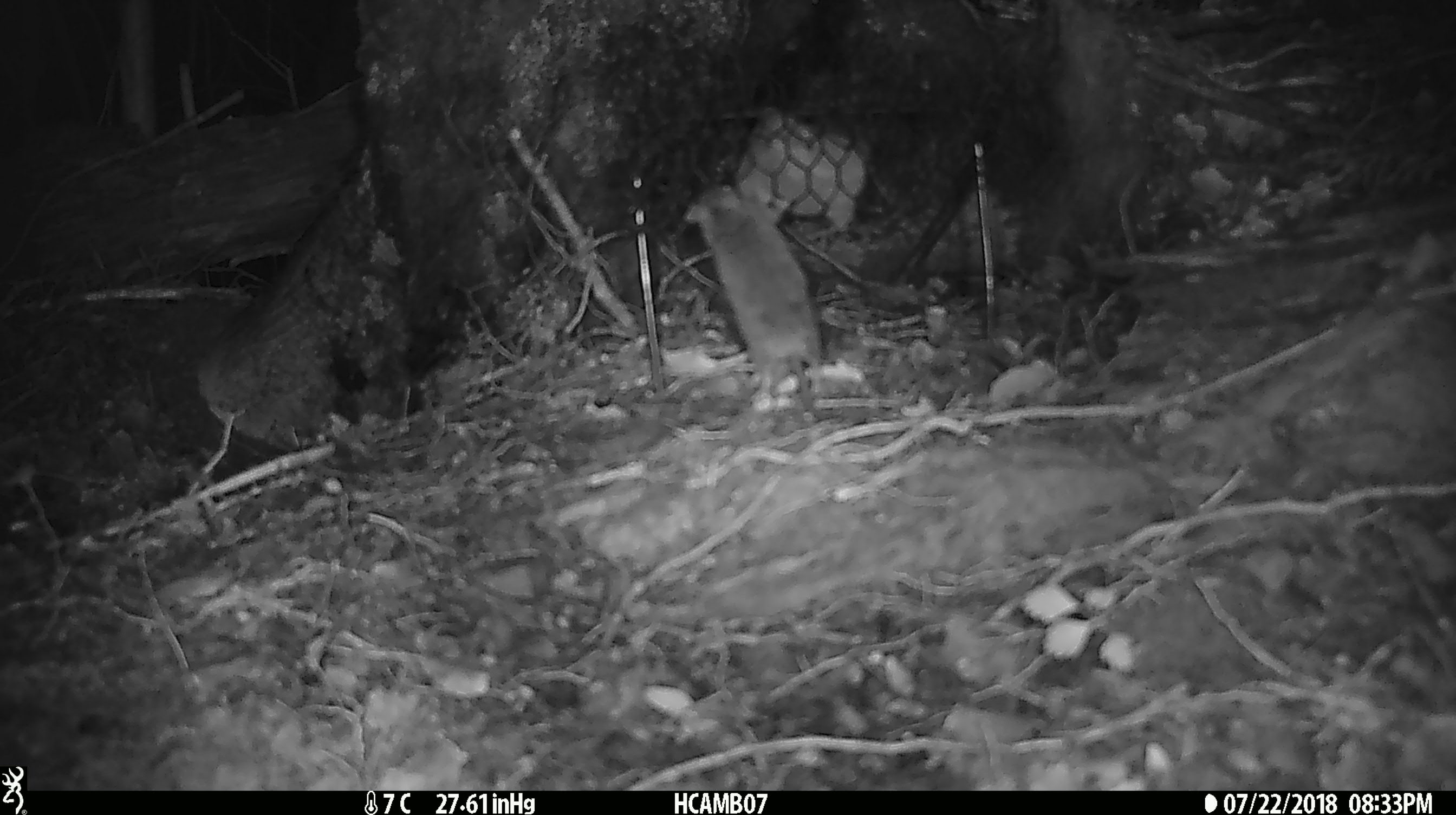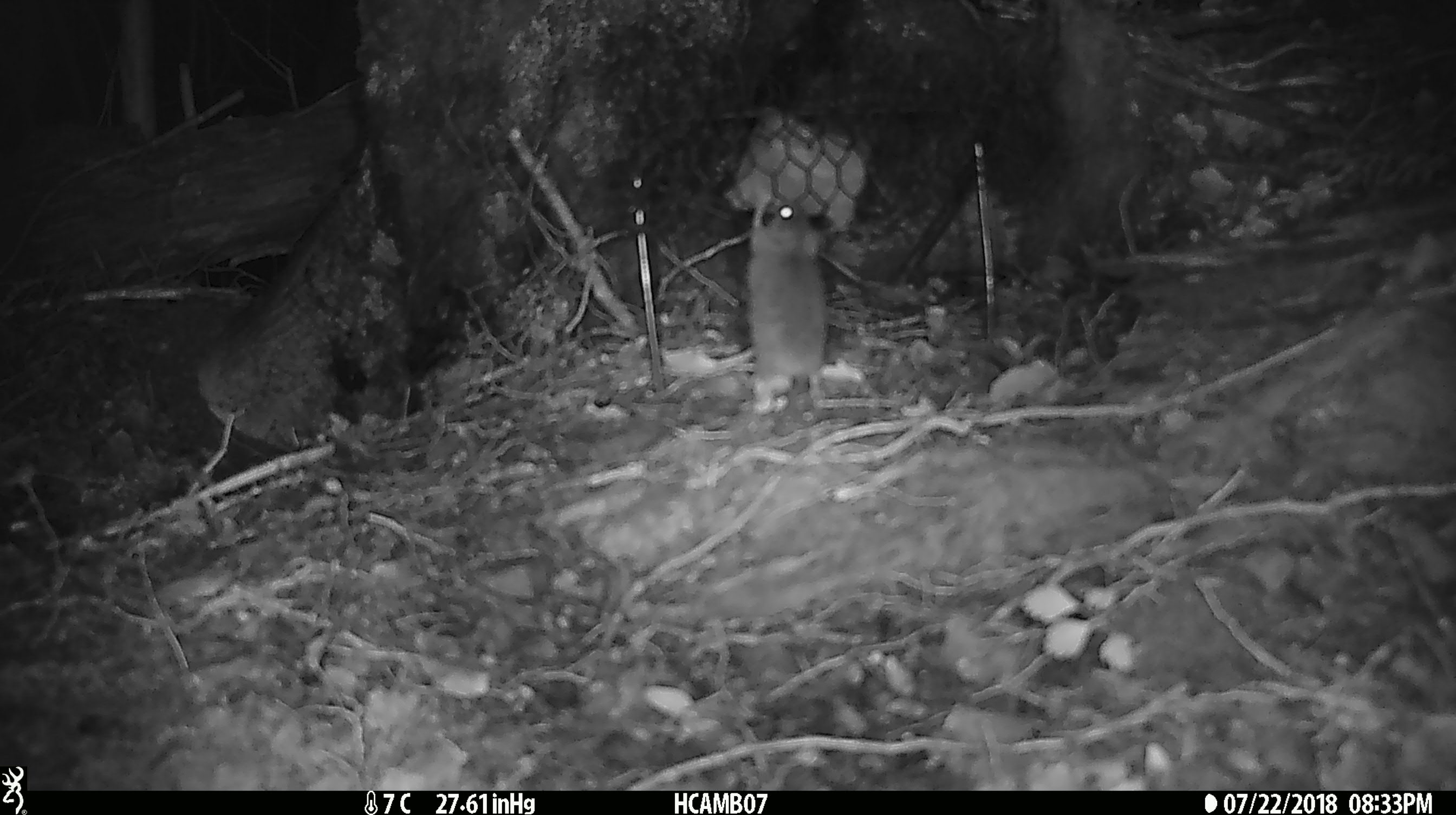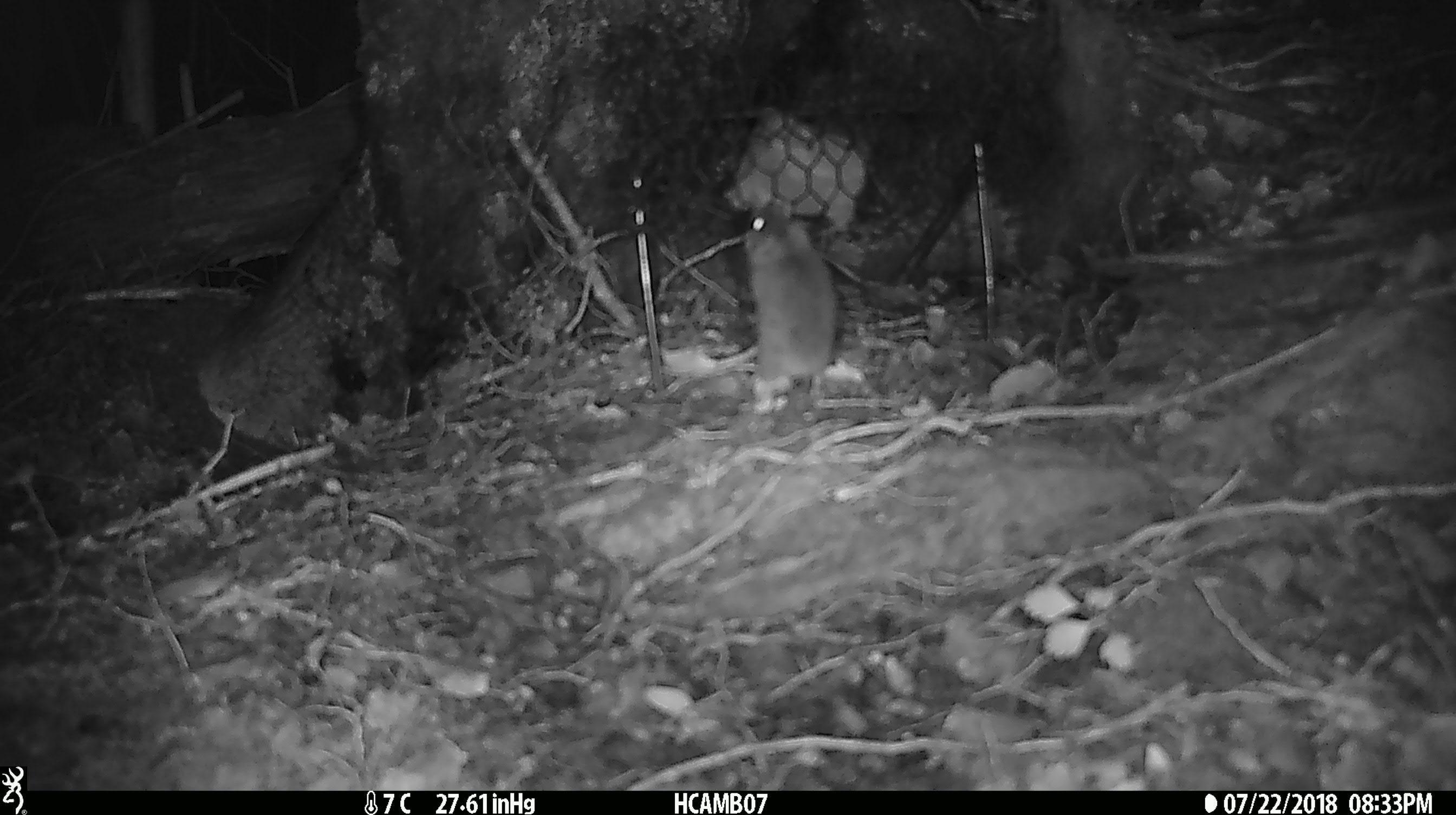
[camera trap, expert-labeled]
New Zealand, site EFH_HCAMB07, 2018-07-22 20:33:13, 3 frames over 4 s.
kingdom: Animalia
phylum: Chordata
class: Mammalia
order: Rodentia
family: Muridae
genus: Mus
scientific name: Mus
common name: mouse